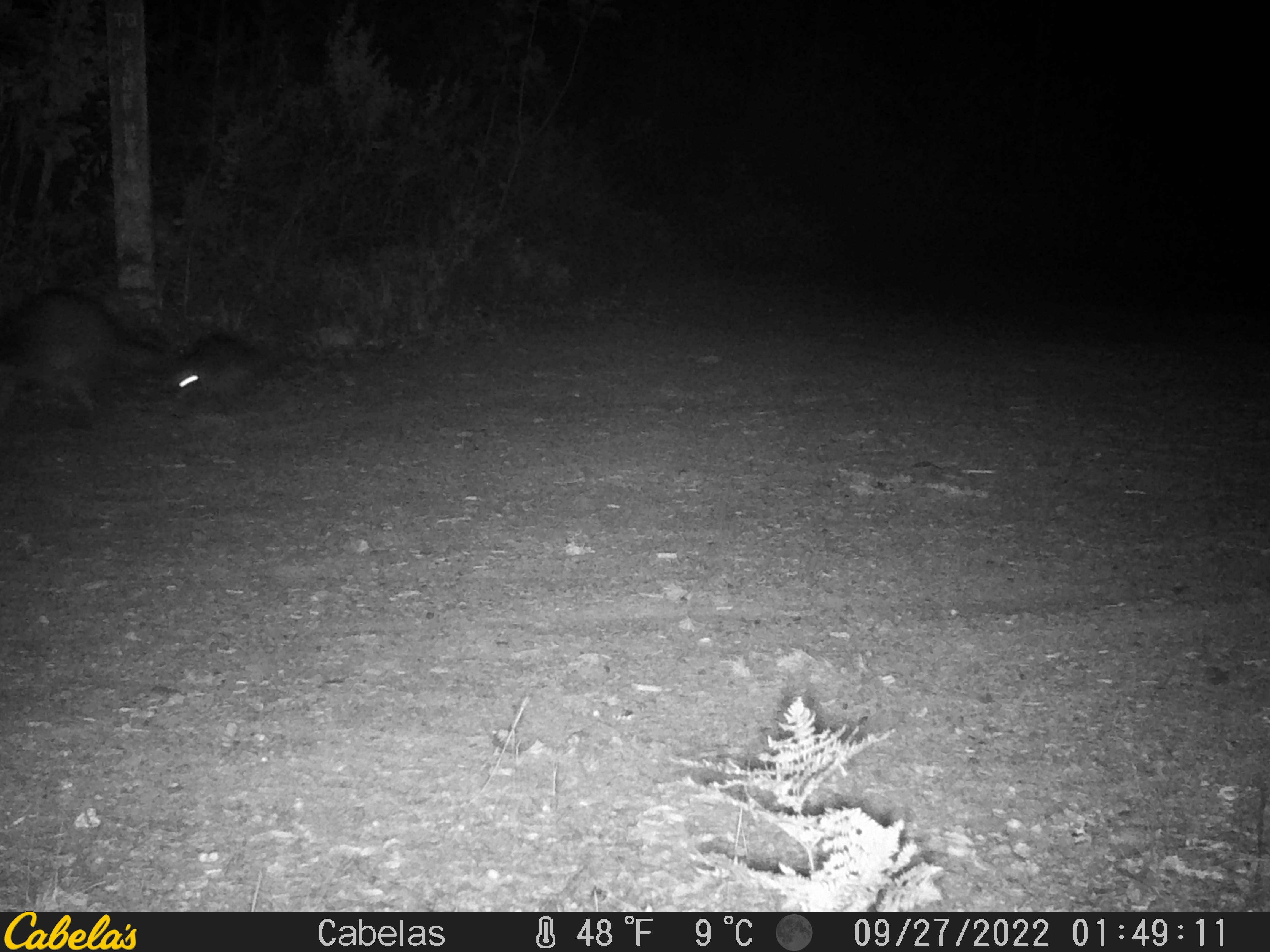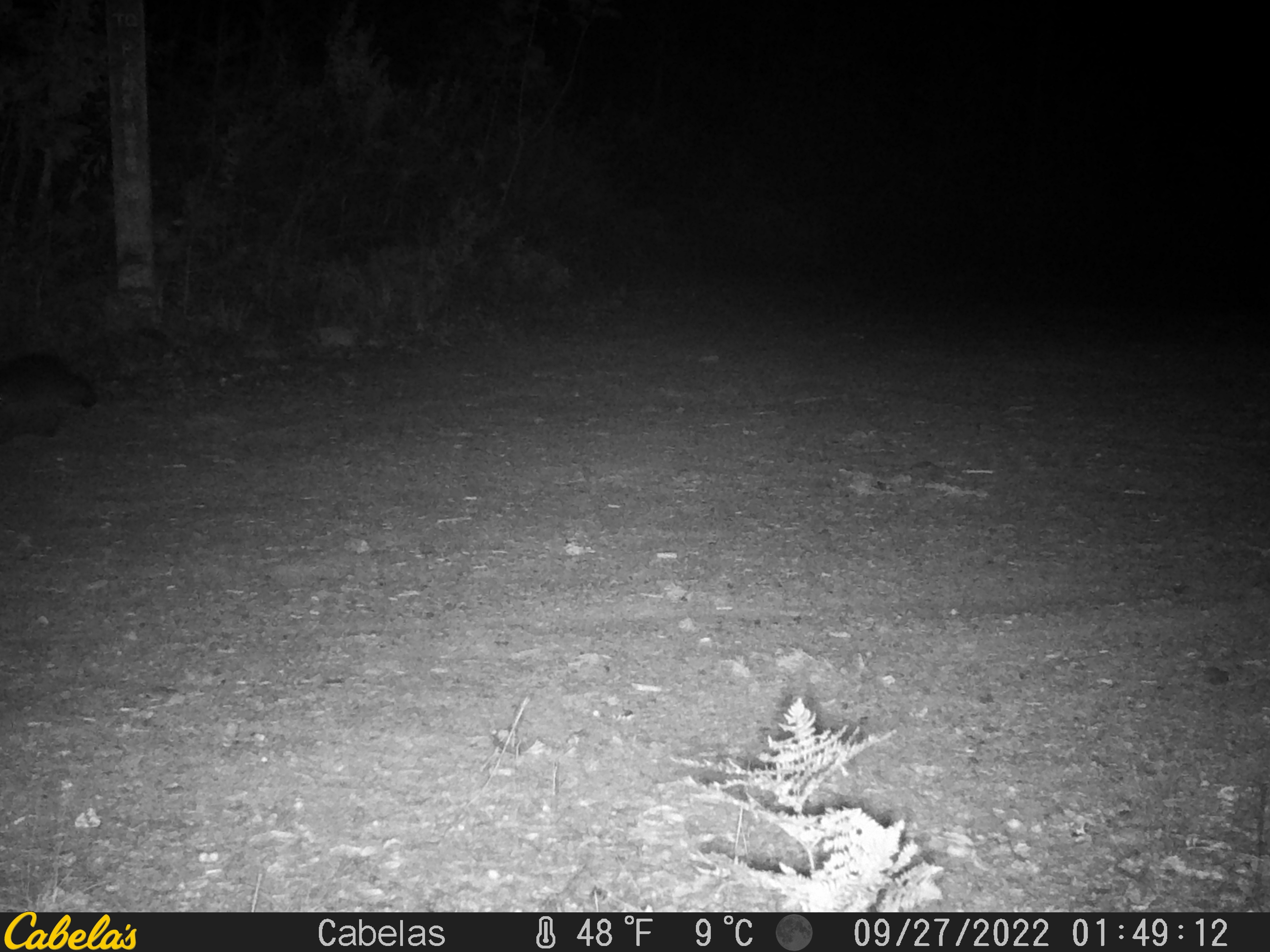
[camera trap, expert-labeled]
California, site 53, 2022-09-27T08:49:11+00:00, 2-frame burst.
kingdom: Animalia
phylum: Chordata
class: Mammalia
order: Carnivora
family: Procyonidae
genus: Procyon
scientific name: Procyon lotor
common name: raccoon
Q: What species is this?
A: Raccoon (Procyon lotor).